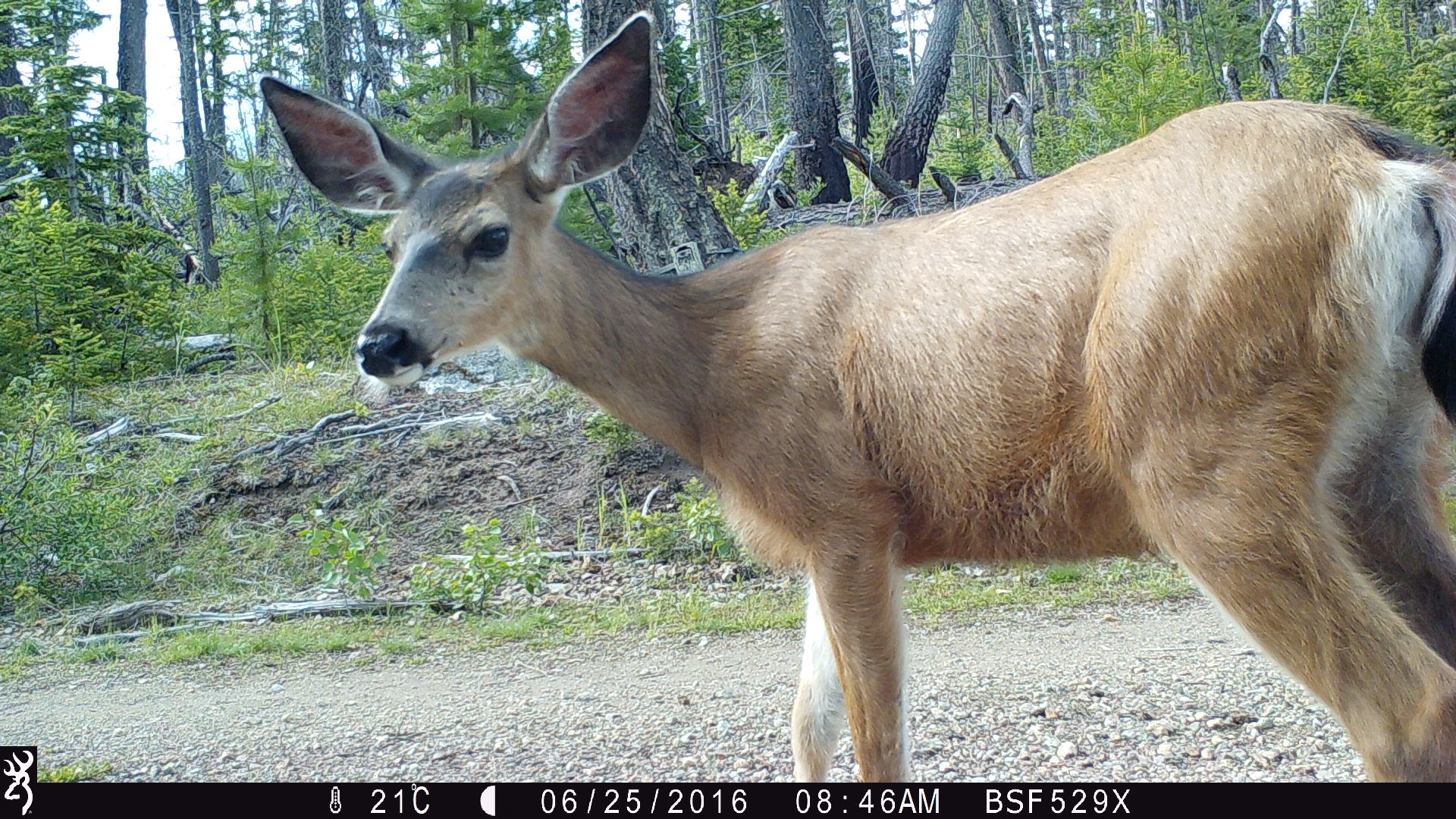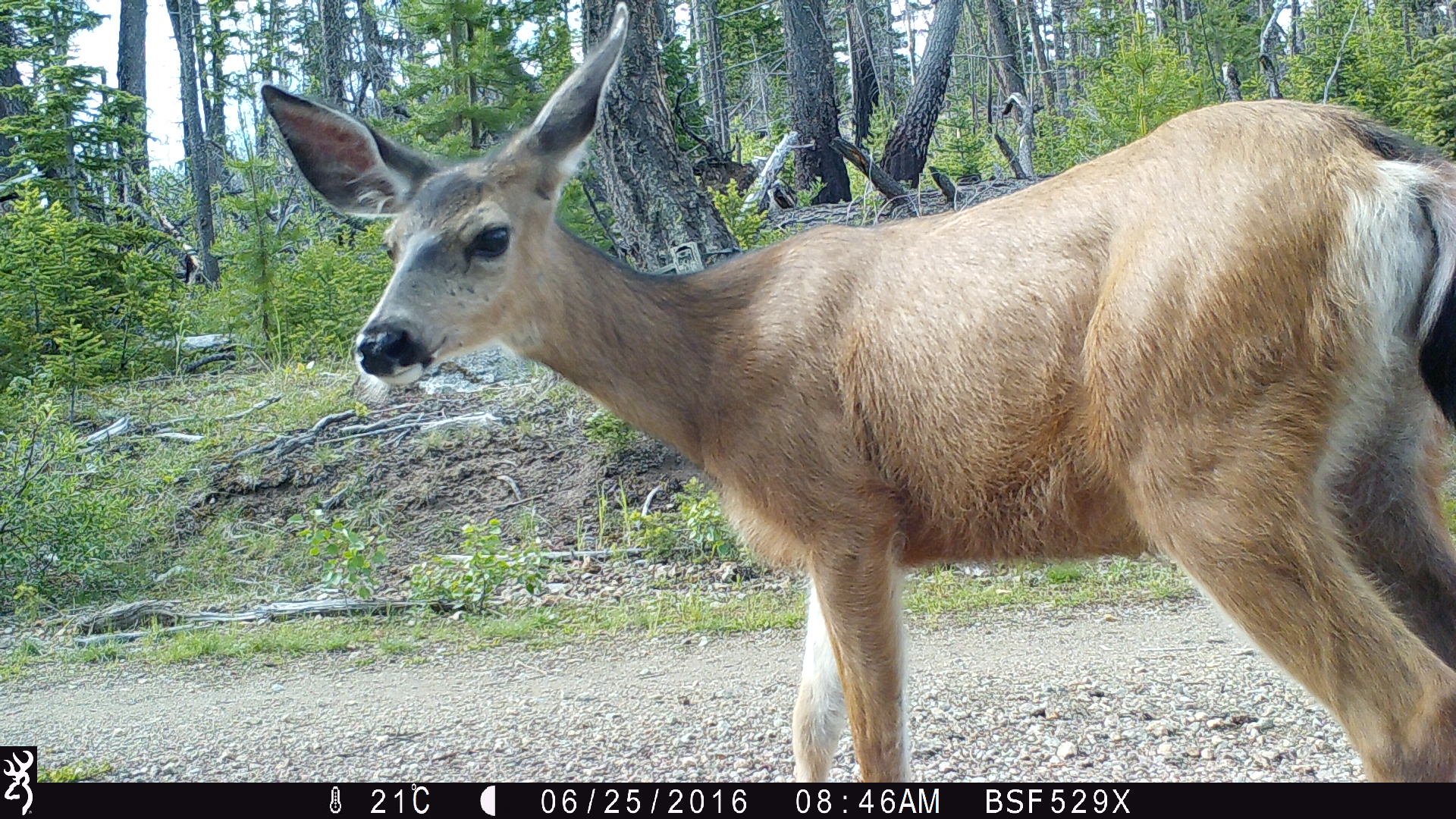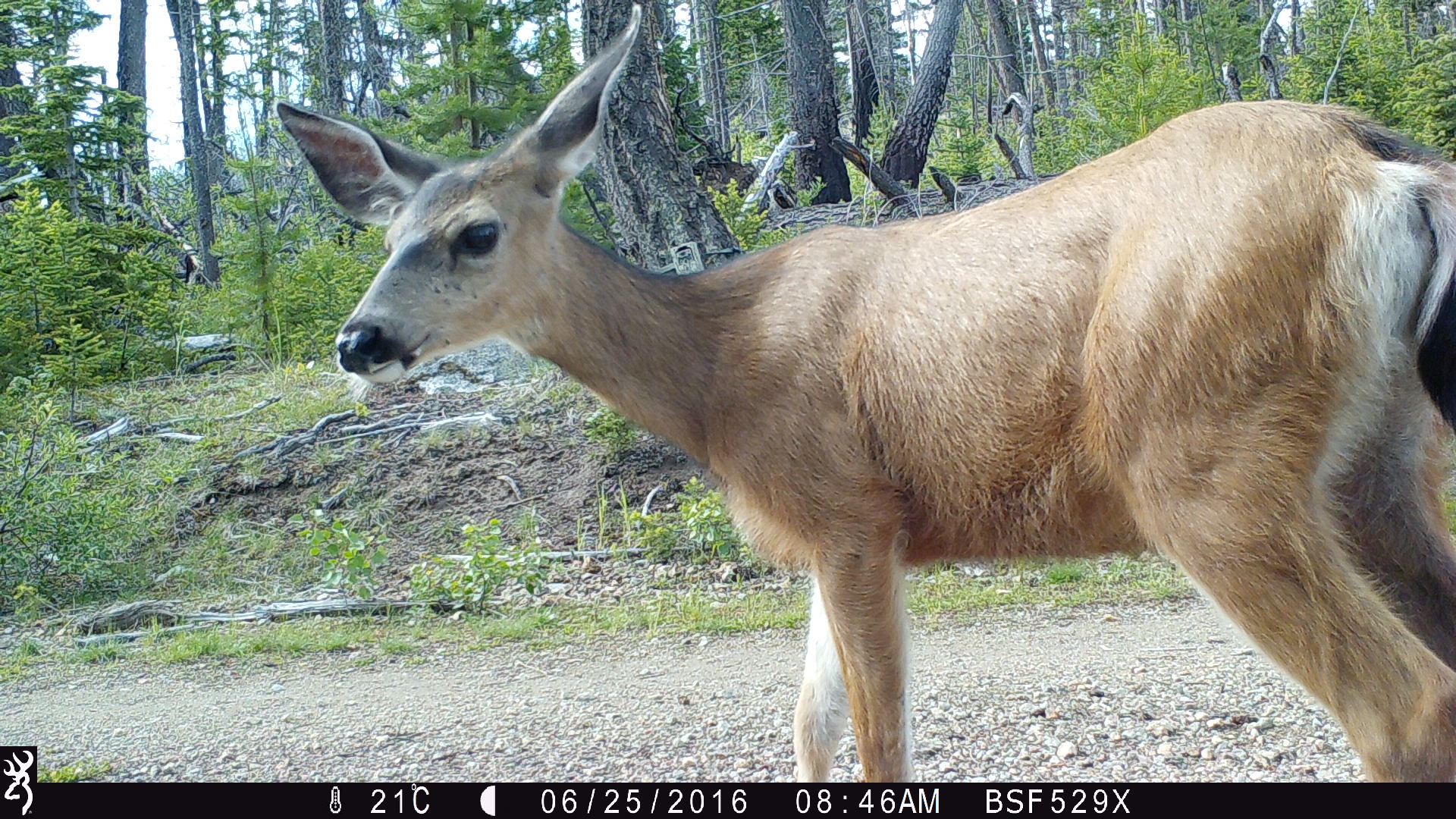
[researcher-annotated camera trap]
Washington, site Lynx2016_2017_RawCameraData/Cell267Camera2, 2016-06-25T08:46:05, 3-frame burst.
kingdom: Animalia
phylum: Chordata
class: Mammalia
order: Artiodactyla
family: Cervidae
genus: Odocoileus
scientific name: Odocoileus hemionus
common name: mule deer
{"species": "Odocoileus hemionus (mule deer)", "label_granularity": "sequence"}